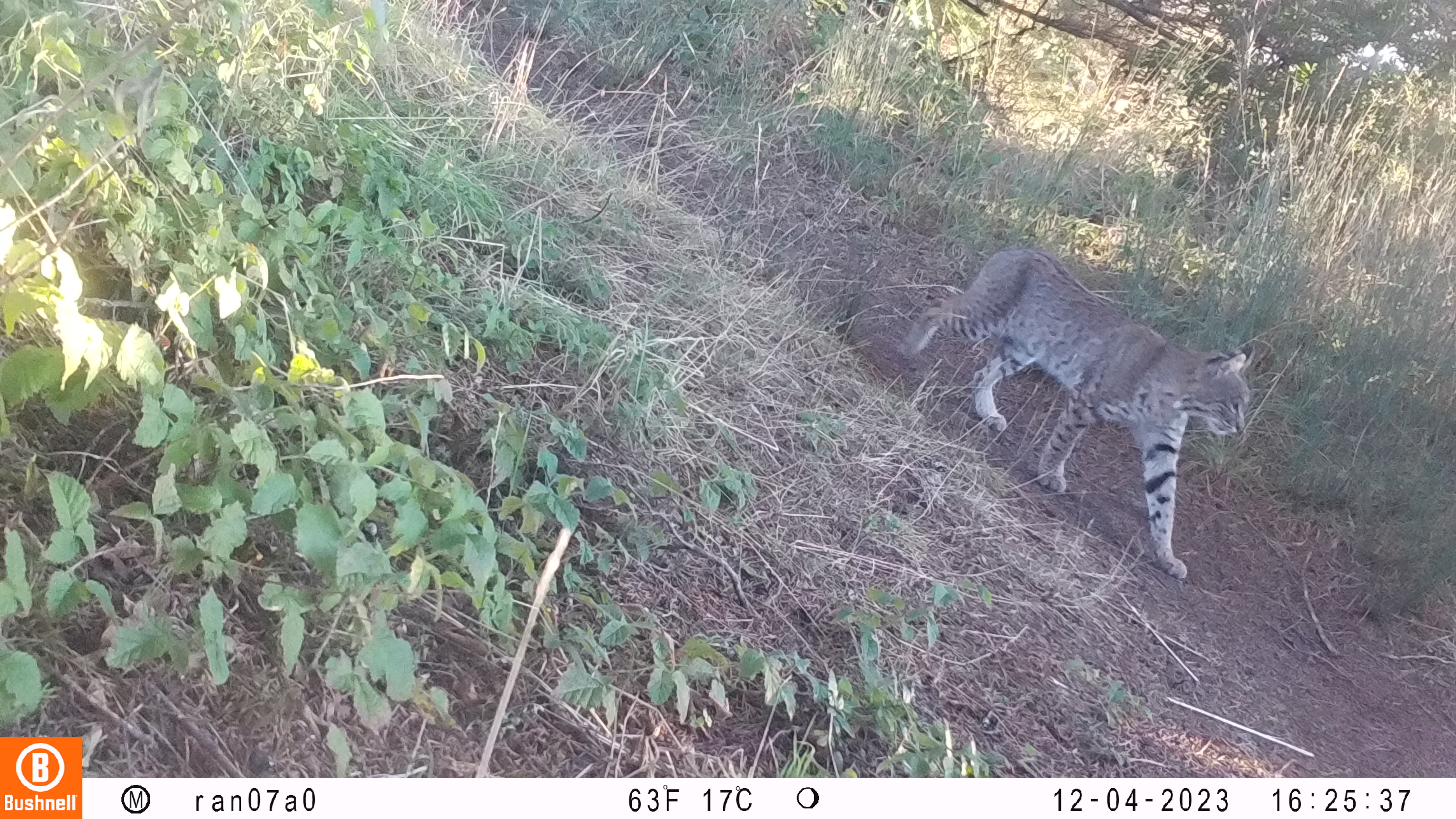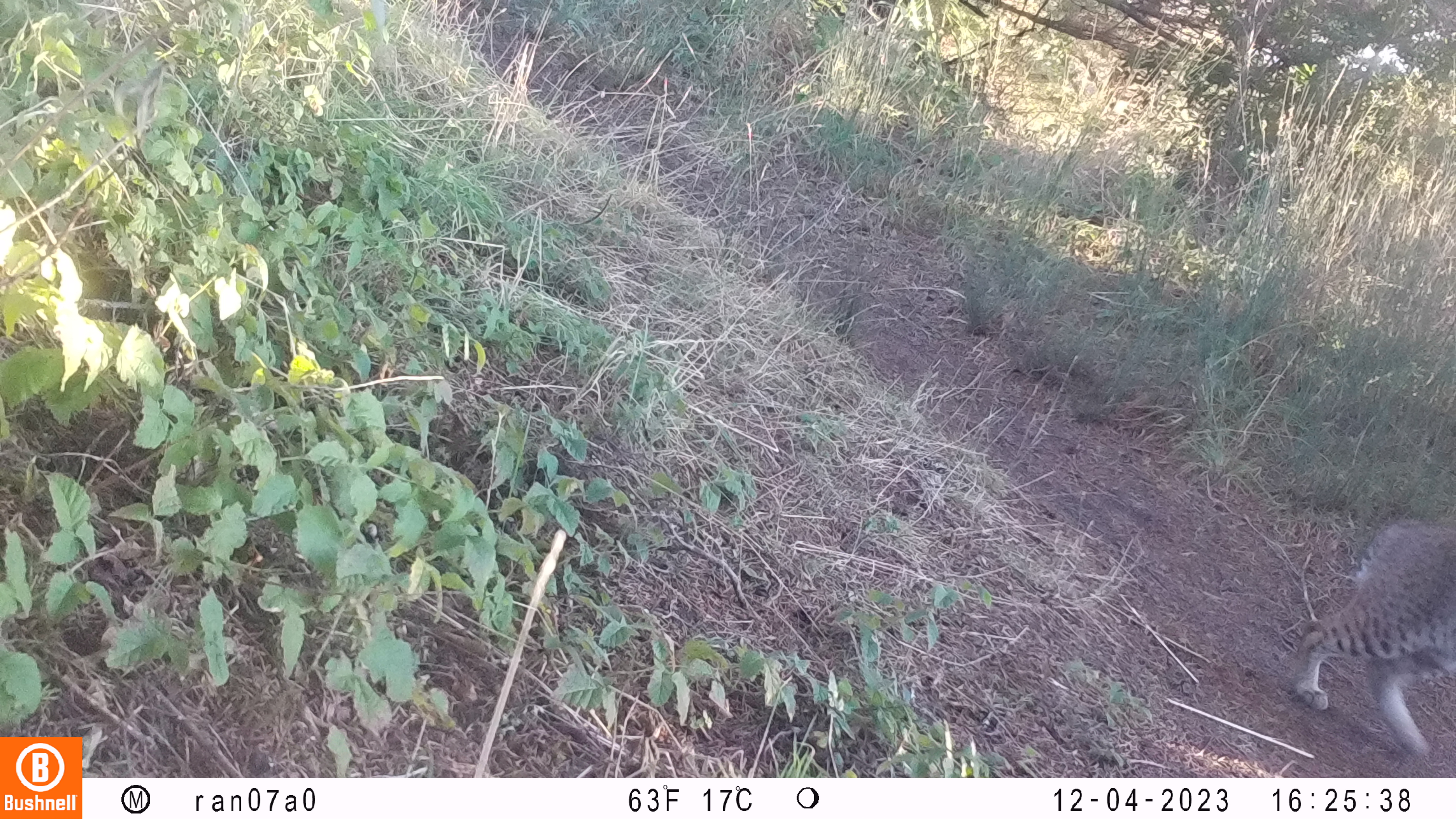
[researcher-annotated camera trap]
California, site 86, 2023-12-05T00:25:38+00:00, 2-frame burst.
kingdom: Animalia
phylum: Chordata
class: Mammalia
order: Carnivora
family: Felidae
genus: Lynx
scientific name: Lynx rufus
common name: bobcat